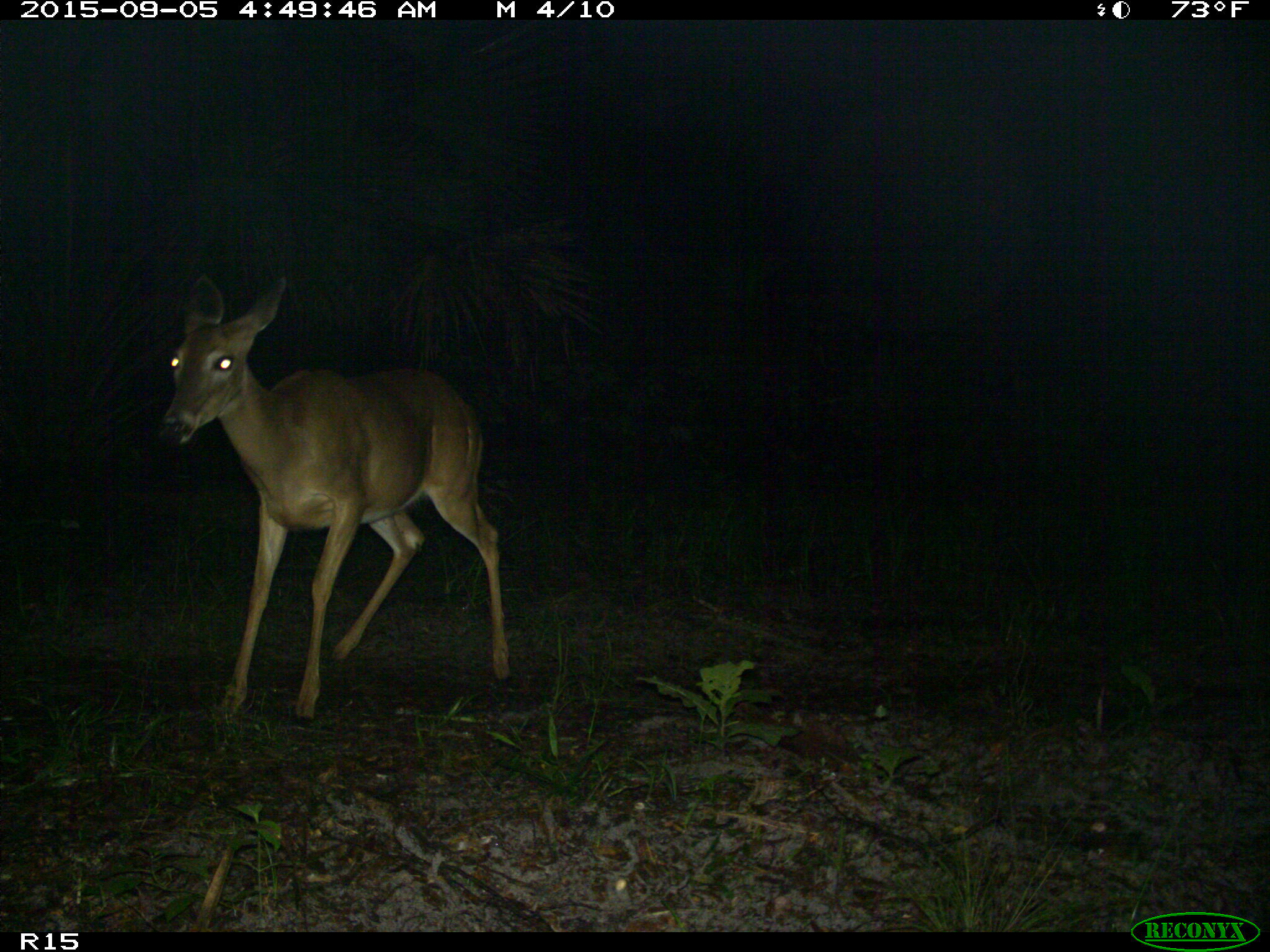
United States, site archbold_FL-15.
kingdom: Animalia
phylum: Chordata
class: Mammalia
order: Artiodactyla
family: Cervidae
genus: Odocoileus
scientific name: Odocoileus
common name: deer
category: unidentified deer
Unidentified deer (deer) (Odocoileus).